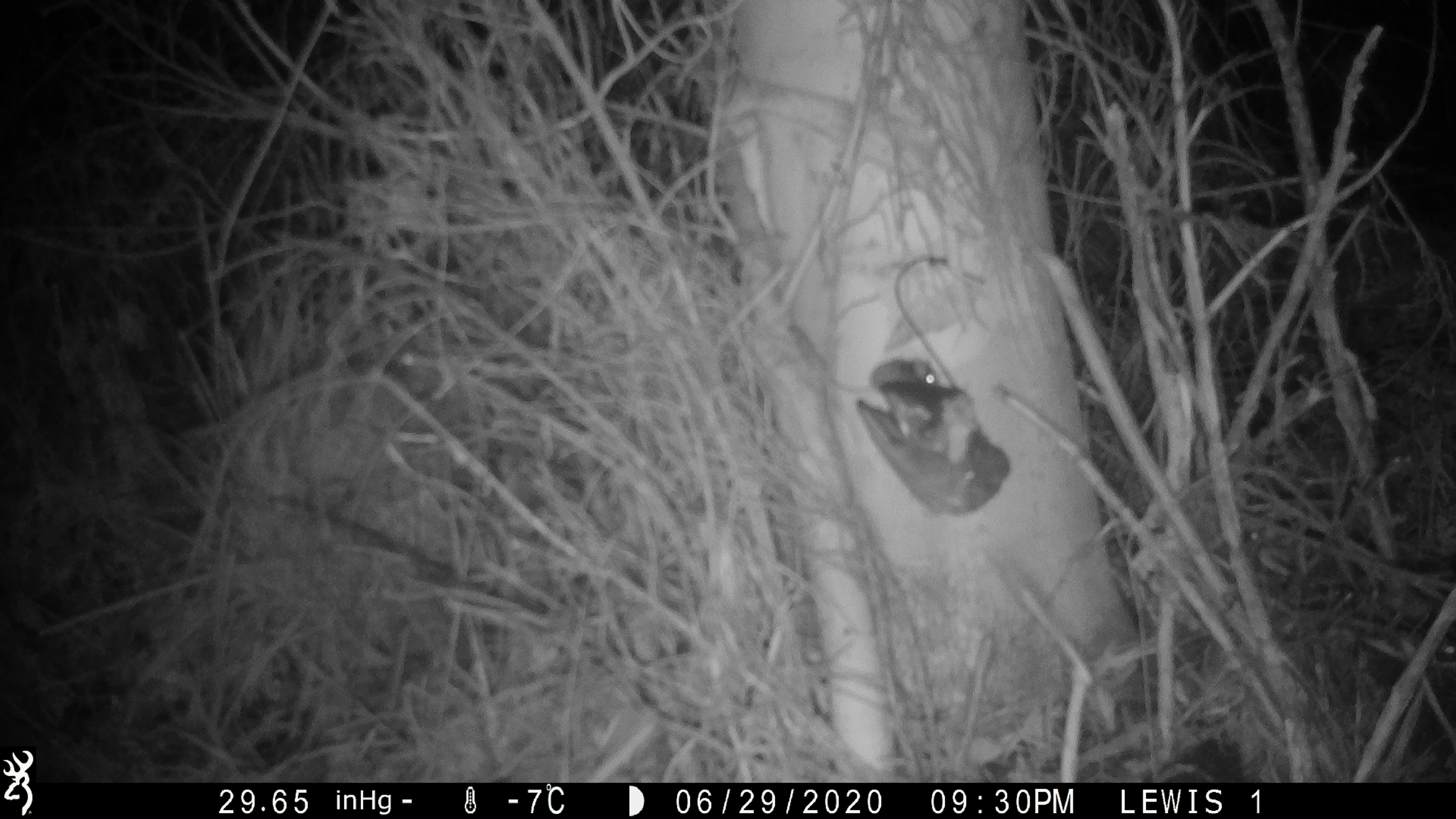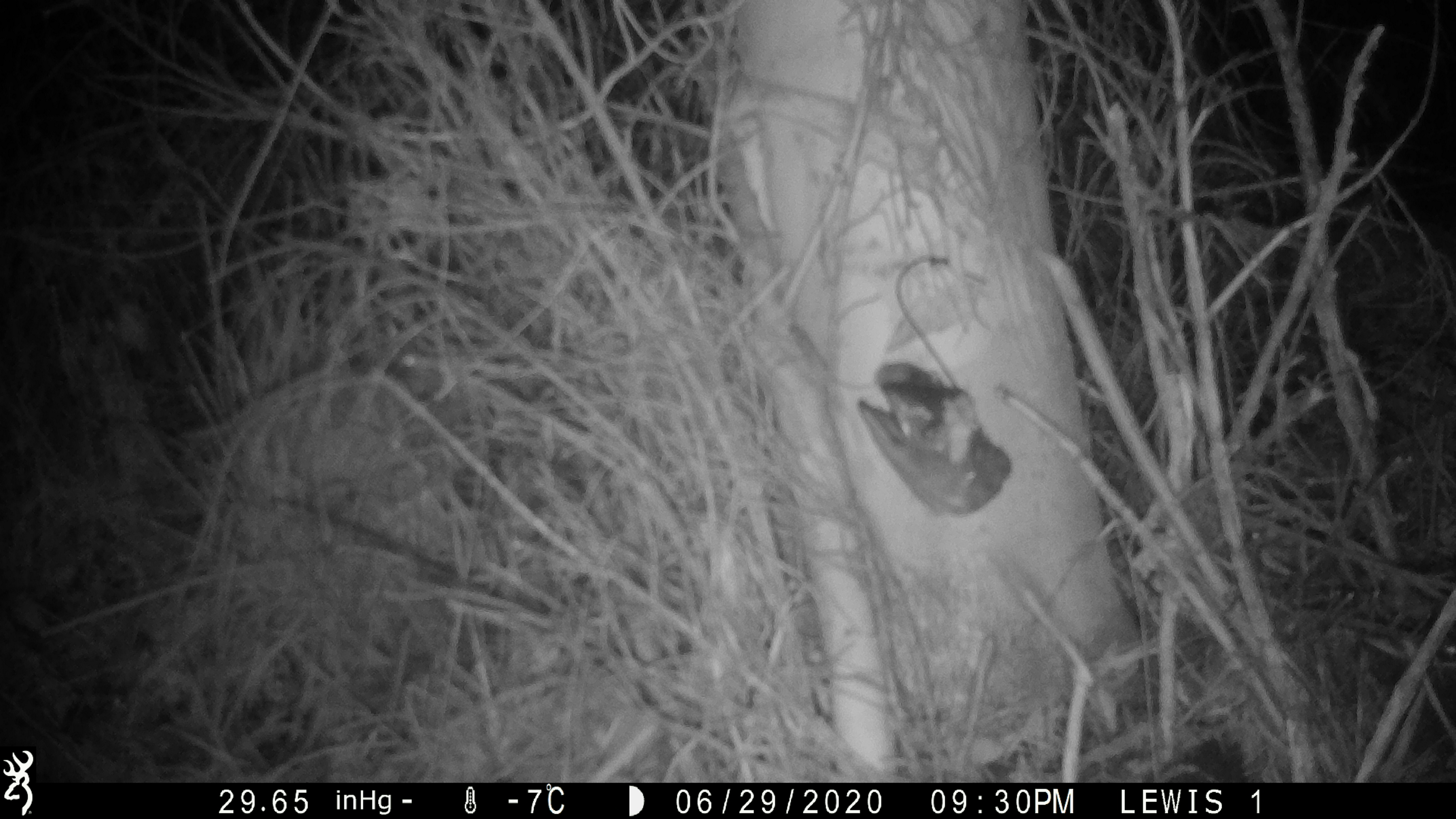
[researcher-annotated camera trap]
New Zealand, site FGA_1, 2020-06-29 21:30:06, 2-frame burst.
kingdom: Animalia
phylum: Chordata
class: Mammalia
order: Rodentia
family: Muridae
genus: Mus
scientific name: Mus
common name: mouse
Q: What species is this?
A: Mouse (Mus).